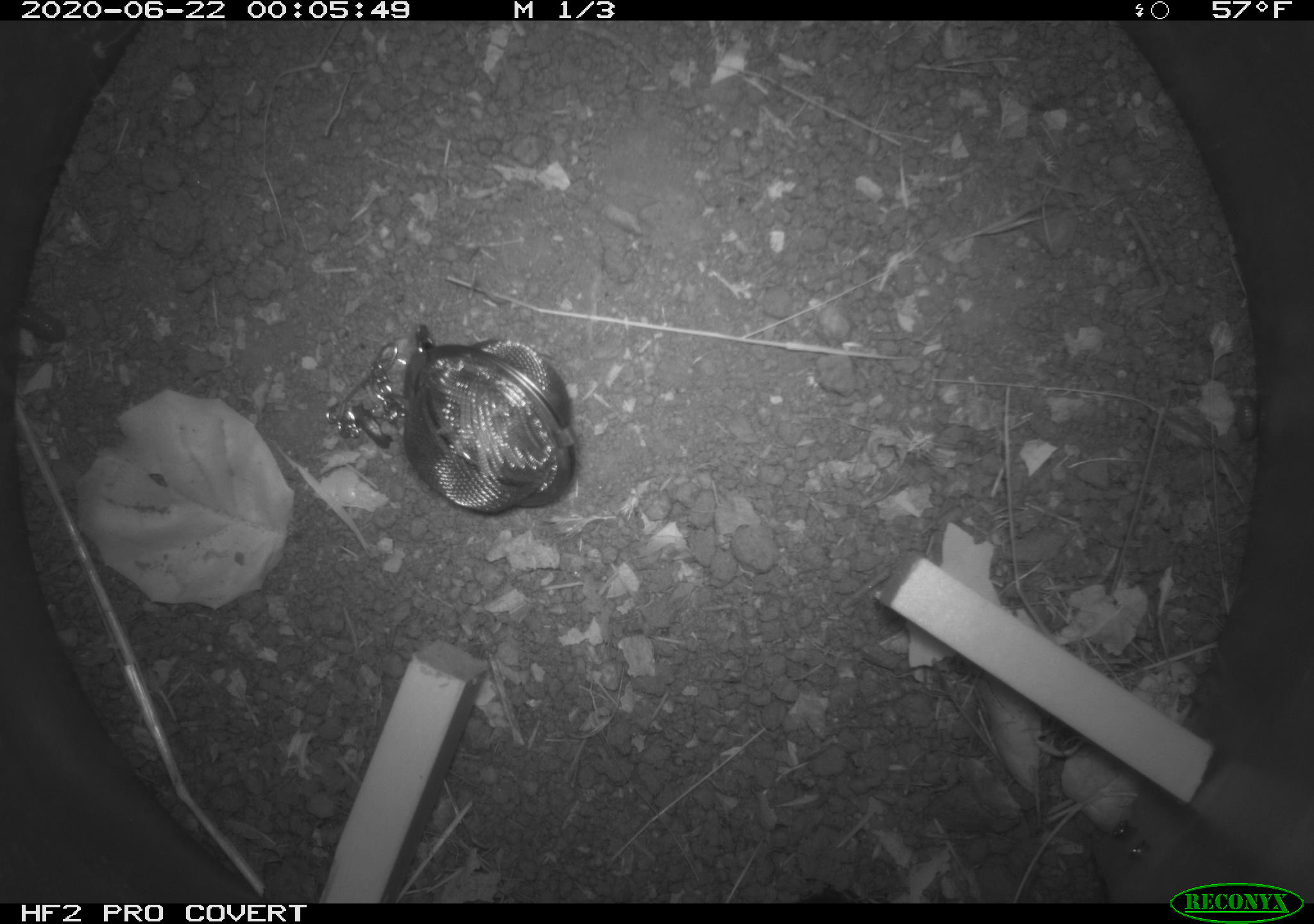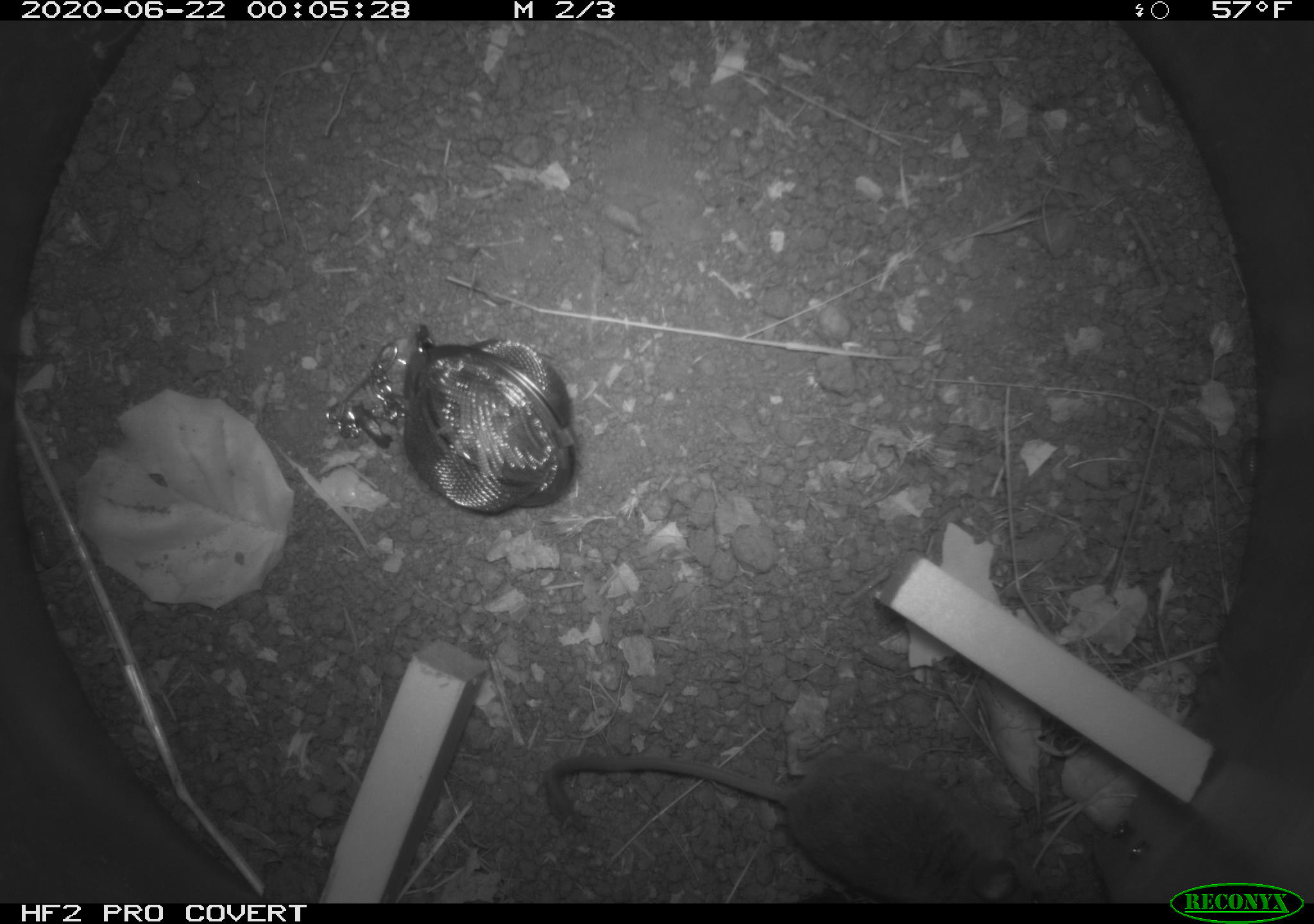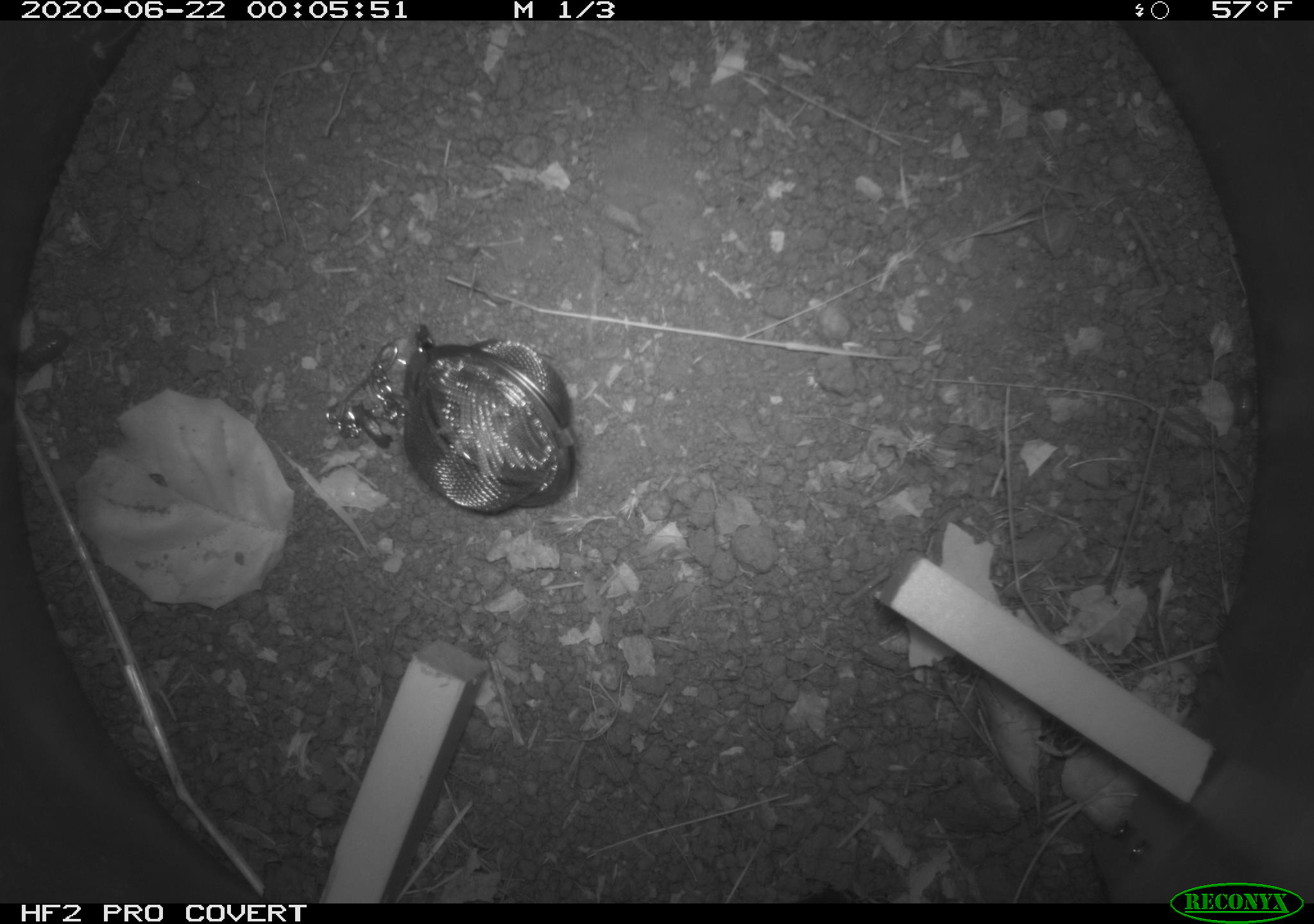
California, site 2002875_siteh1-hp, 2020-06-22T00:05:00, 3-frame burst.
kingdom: Animalia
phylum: Arthropoda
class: Insecta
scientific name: Insecta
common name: insect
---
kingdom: Animalia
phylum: Chordata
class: Mammalia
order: Rodentia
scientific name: Rodentia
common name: rodent